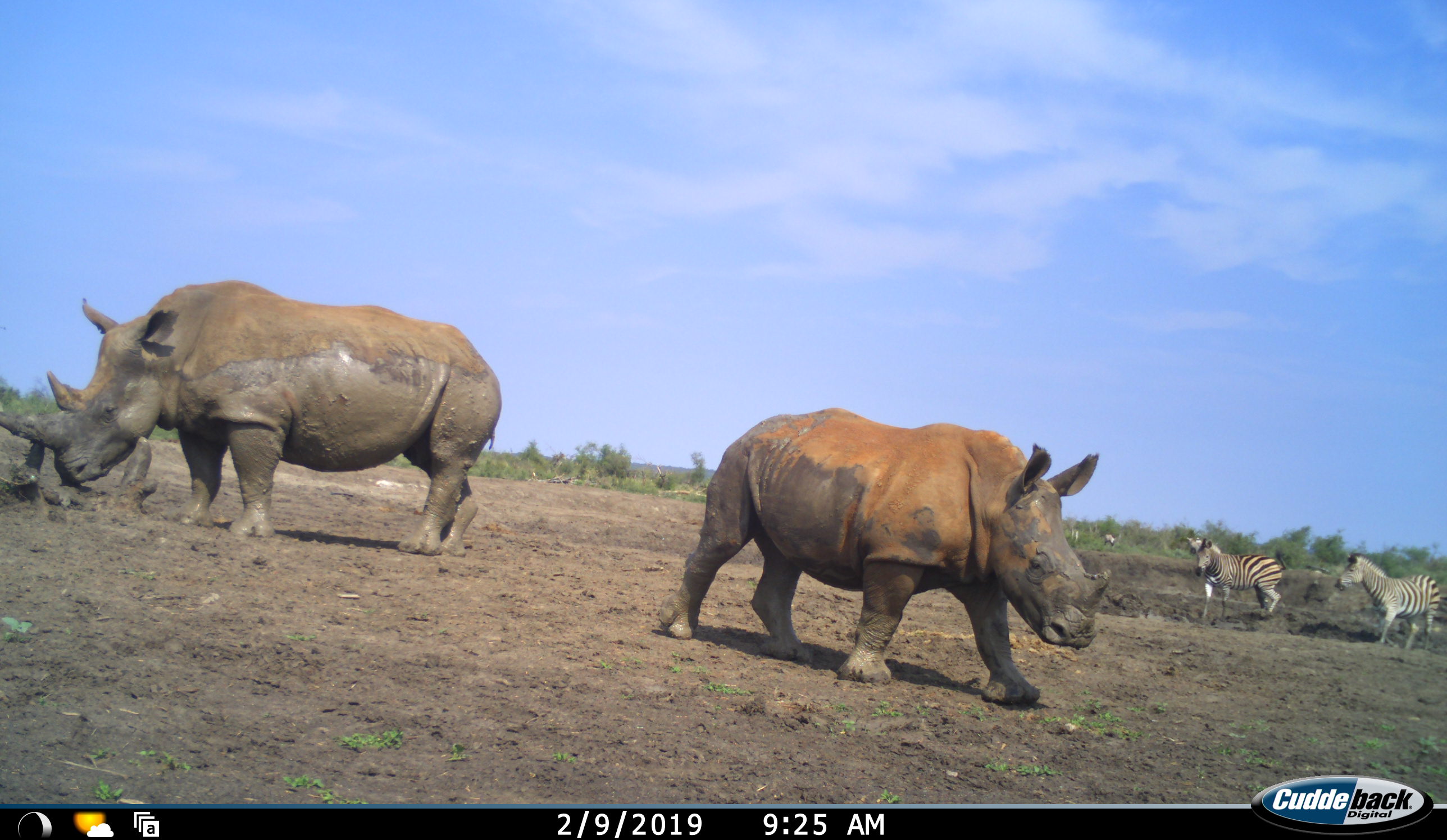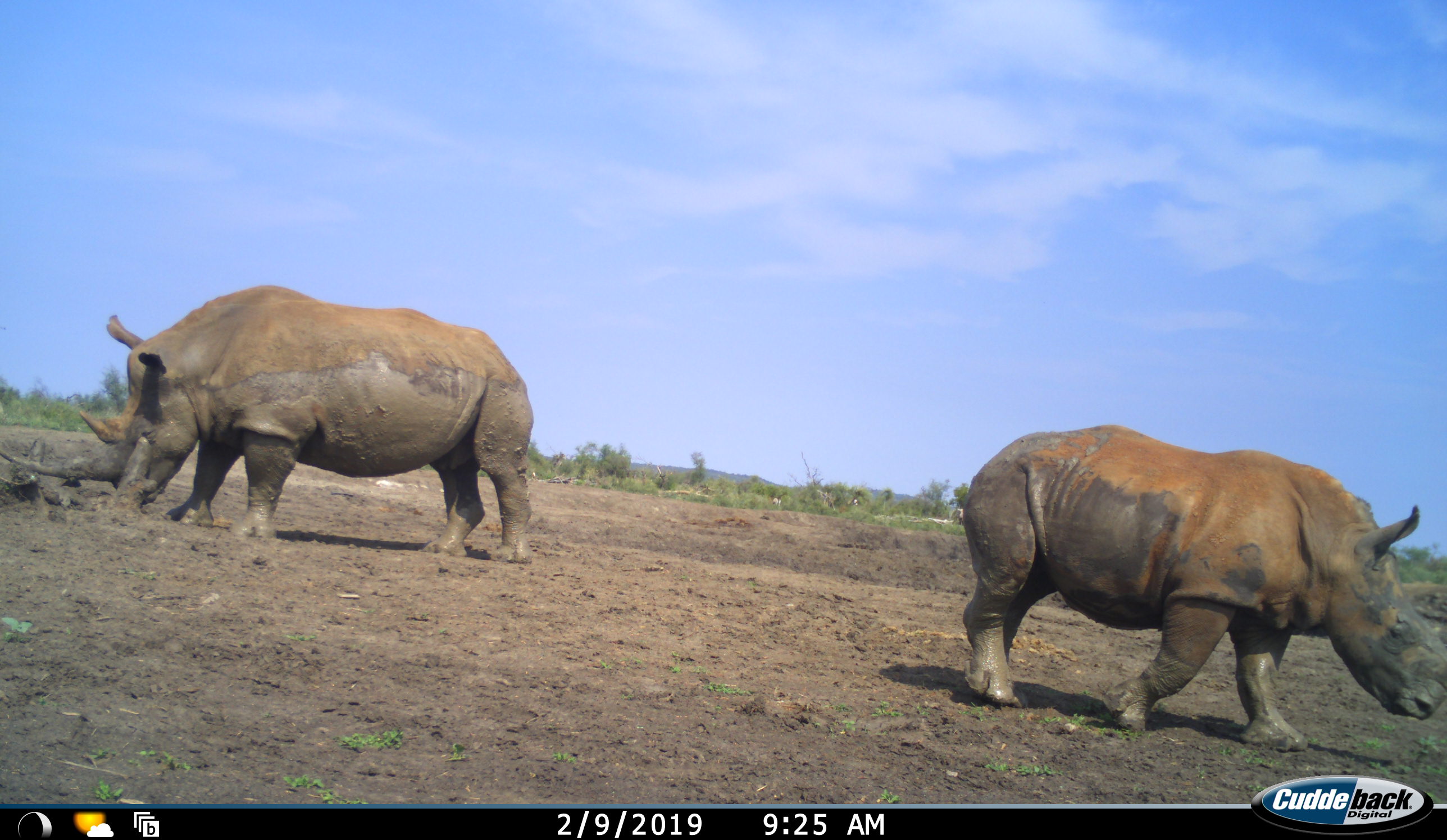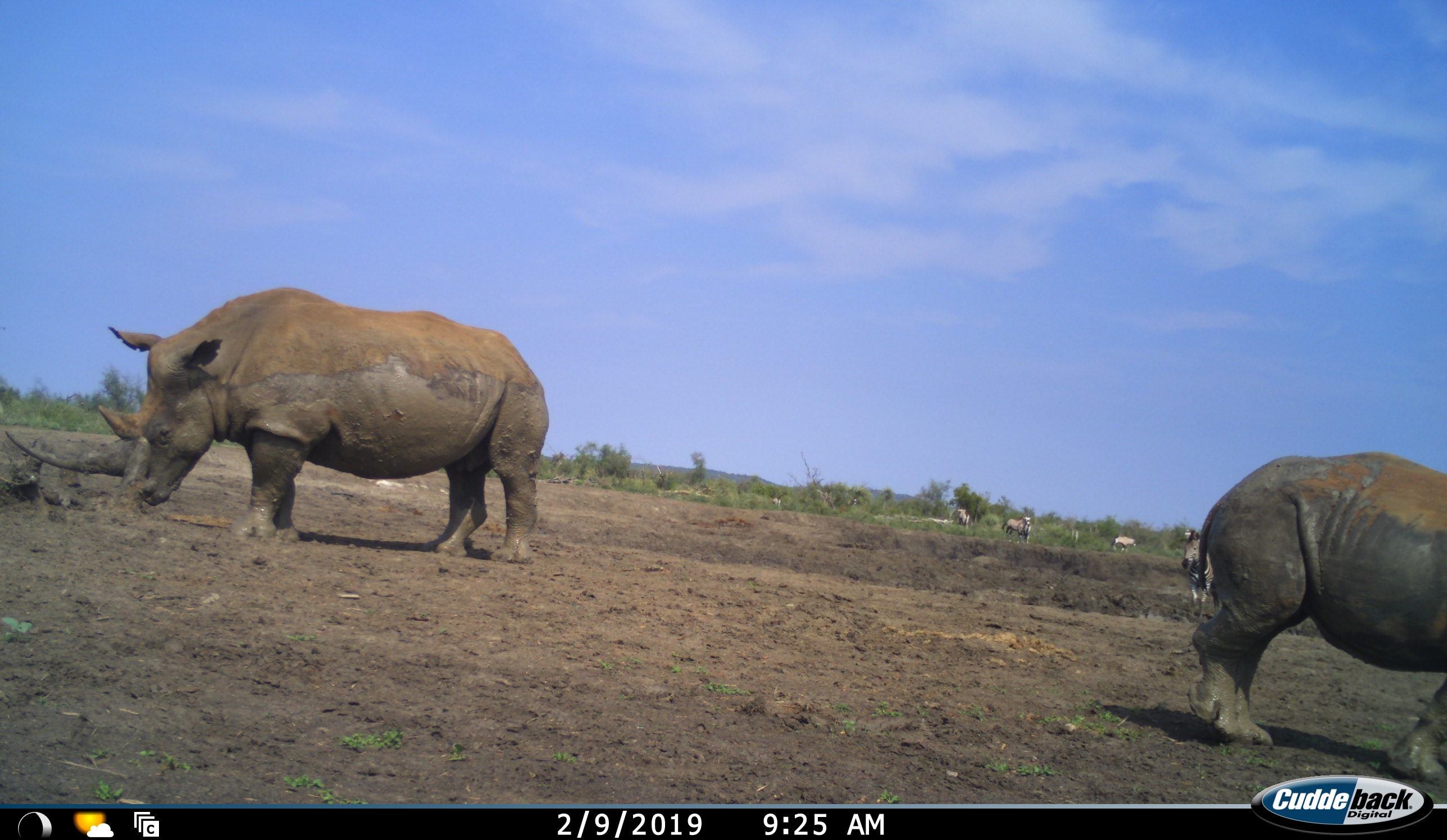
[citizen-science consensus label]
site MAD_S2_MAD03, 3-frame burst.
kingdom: Animalia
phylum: Chordata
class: Mammalia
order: Perissodactyla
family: Rhinocerotidae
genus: Ceratotherium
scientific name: Ceratotherium simum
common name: white rhinoceros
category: rhinoceroswhite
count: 2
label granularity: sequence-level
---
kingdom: Animalia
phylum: Chordata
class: Mammalia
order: Perissodactyla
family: Equidae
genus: Equus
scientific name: Equus quagga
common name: plains zebra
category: zebraplains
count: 2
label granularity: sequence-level